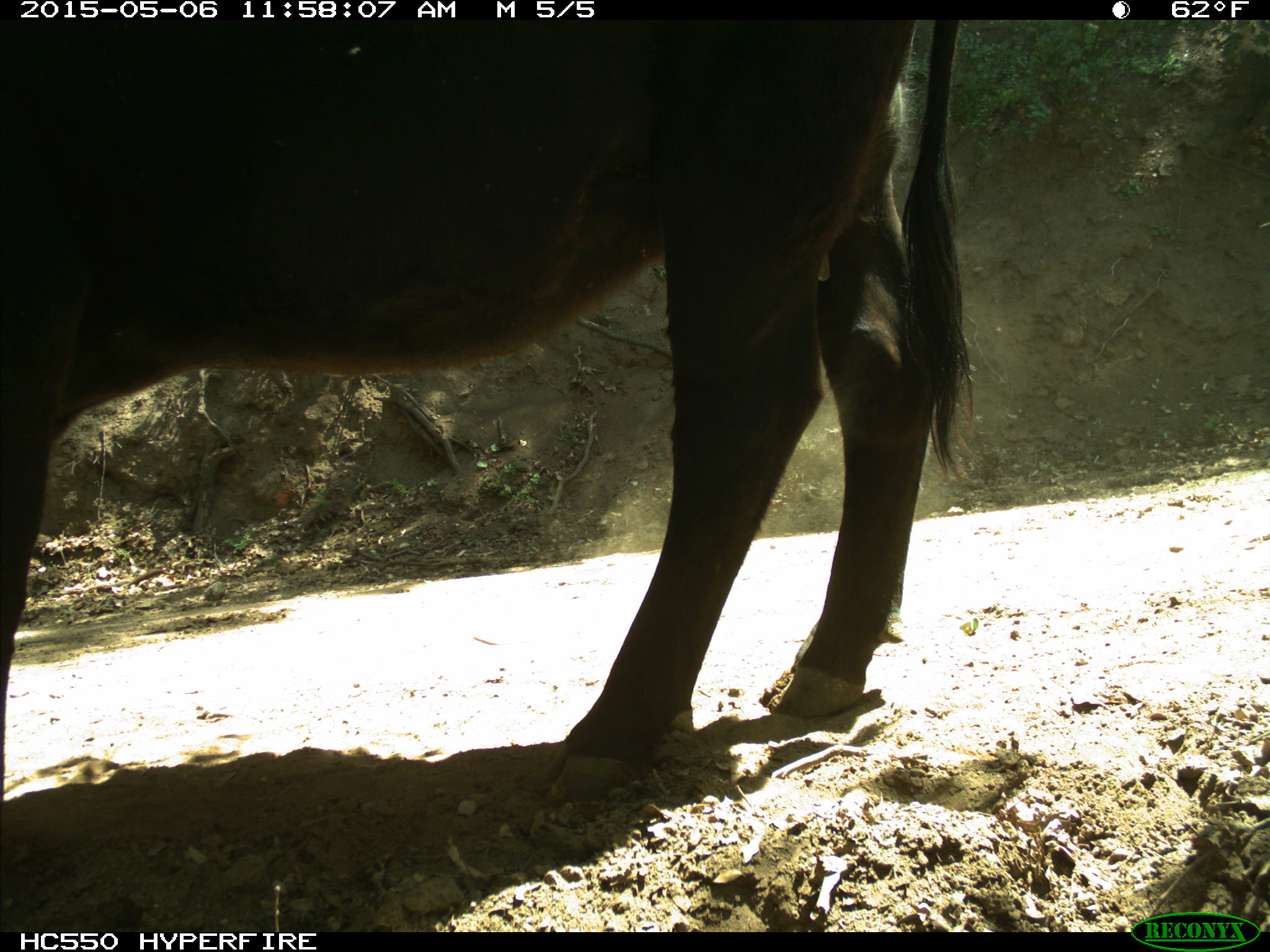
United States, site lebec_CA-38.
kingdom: Animalia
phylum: Chordata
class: Mammalia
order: Artiodactyla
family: Bovidae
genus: Bos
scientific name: Bos taurus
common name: domestic cow